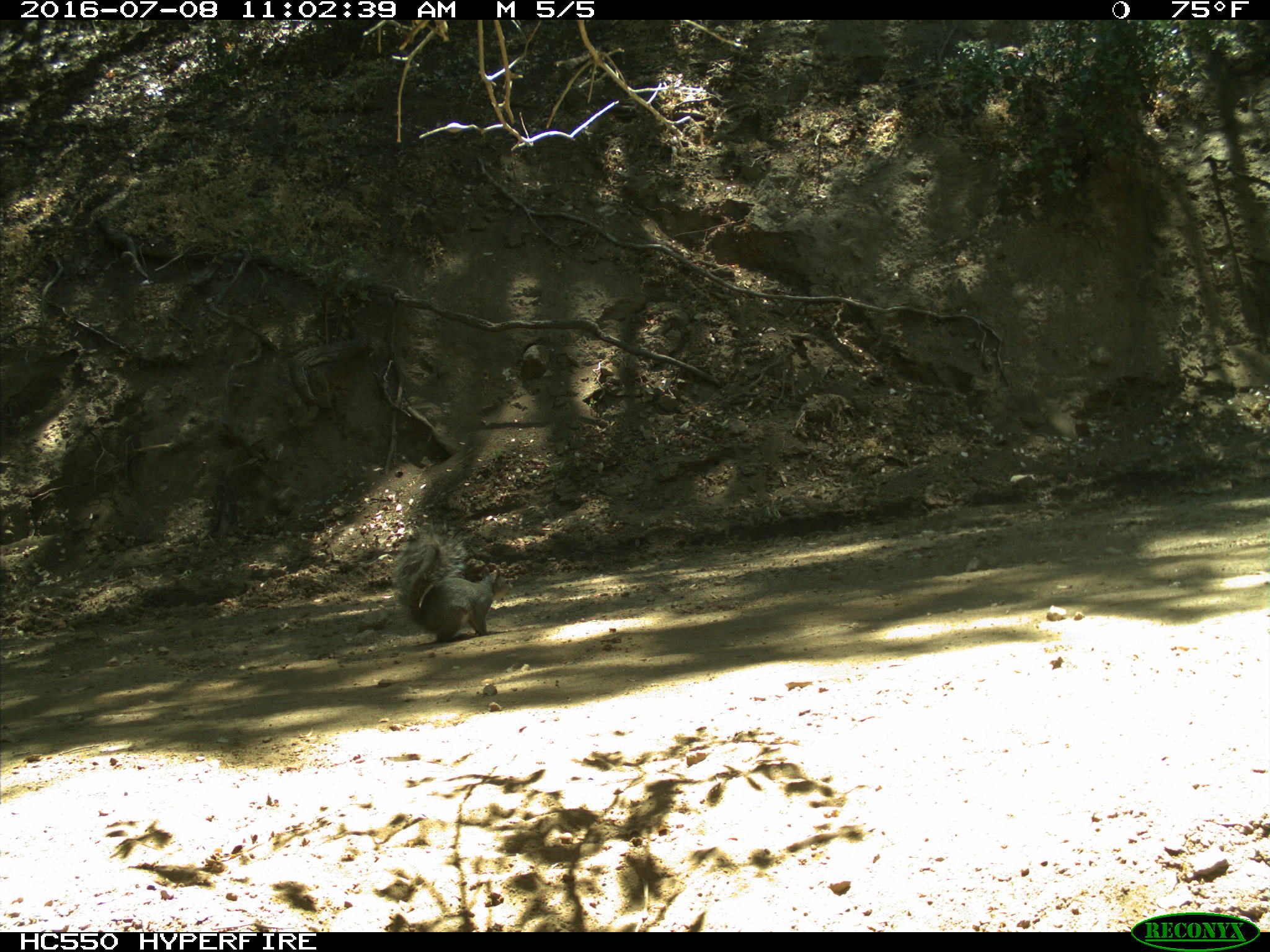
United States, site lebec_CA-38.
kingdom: Animalia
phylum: Chordata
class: Mammalia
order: Rodentia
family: Sciuridae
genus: Sciurus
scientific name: Sciurus carolinensis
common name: eastern gray squirrel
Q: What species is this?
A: Sciurus carolinensis (eastern gray squirrel).